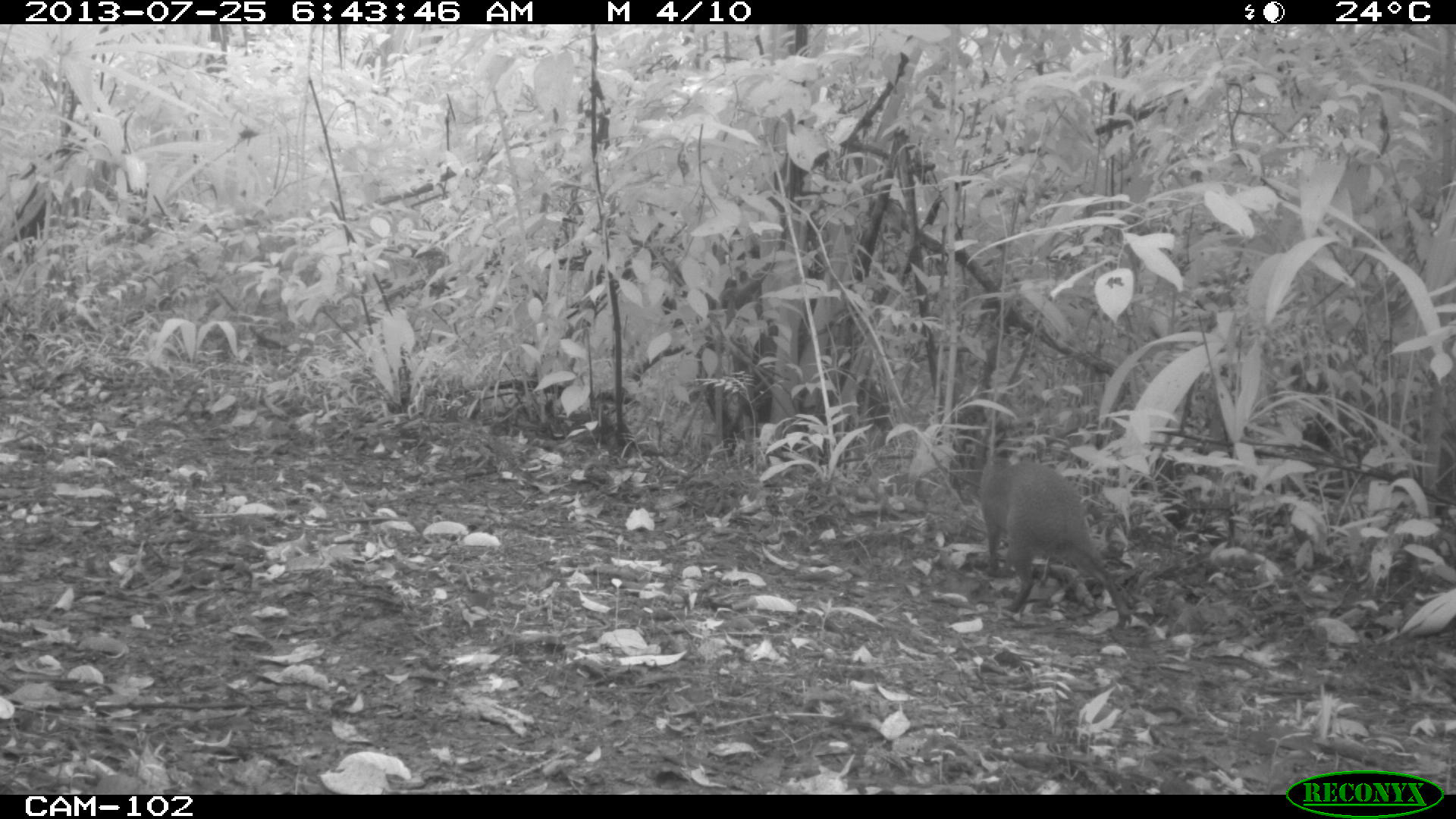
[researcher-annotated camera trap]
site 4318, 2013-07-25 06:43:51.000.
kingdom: Animalia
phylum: Chordata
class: Mammalia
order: Rodentia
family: Dasyproctidae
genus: Dasyprocta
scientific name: Dasyprocta punctata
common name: central american agouti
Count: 1.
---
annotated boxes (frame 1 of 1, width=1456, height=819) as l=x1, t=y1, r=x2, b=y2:
dasyprocta punctata: l=976, t=455, r=1132, b=633